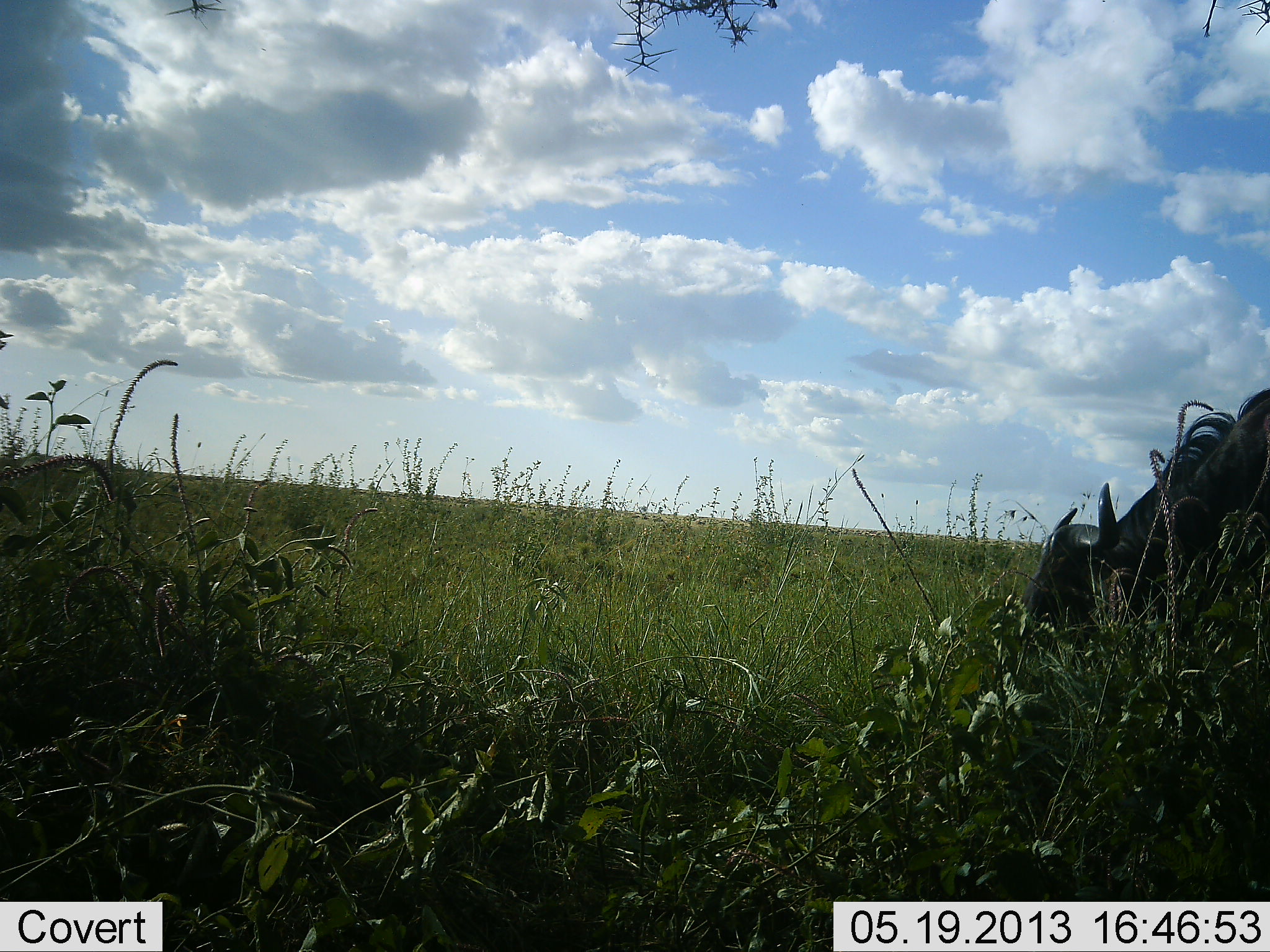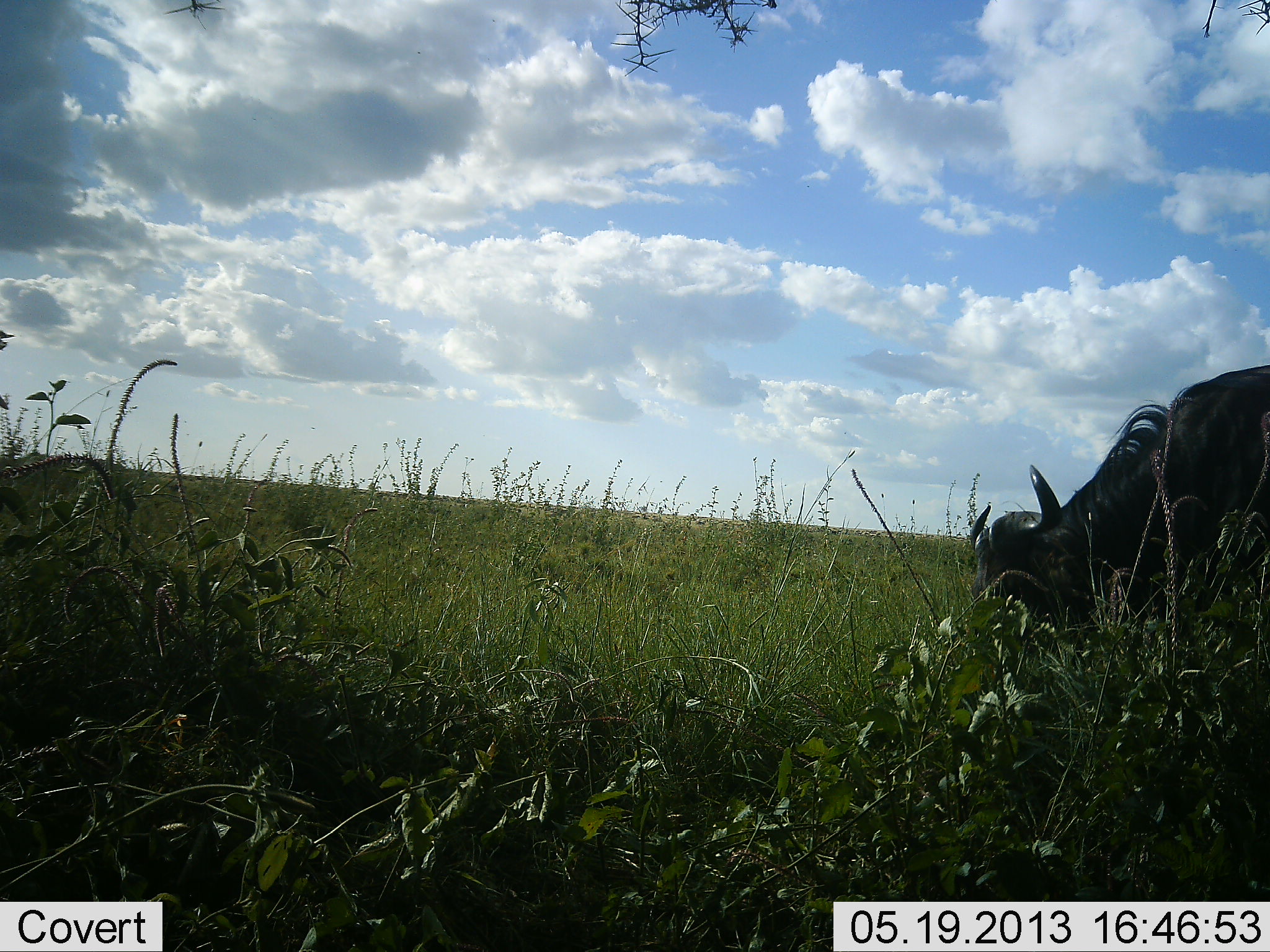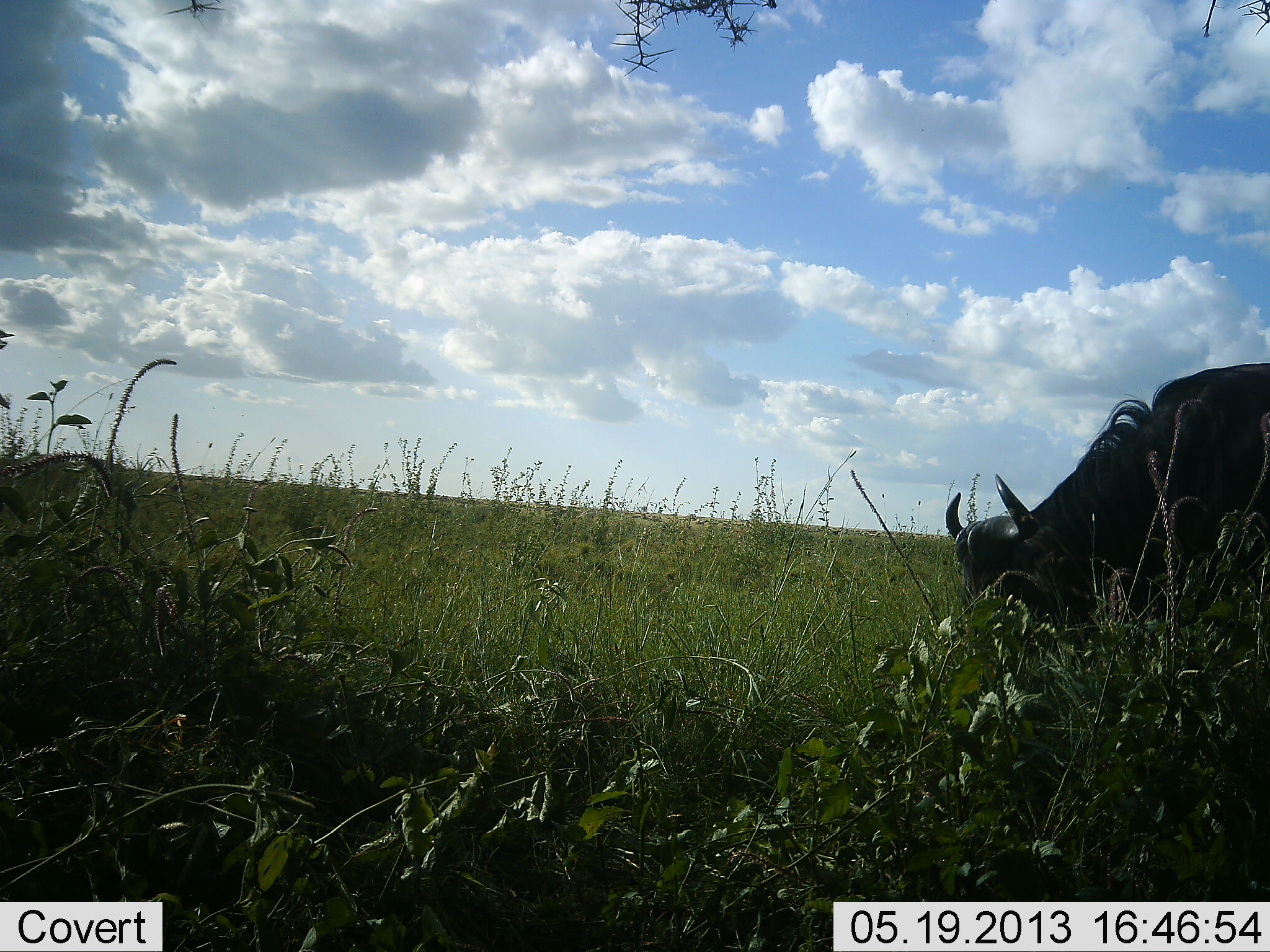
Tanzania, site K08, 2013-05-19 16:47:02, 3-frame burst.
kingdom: Animalia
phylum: Chordata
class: Mammalia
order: Artiodactyla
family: Bovidae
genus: Connochaetes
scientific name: Connochaetes taurinus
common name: blue wildebeest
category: wildebeest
Wildebeest (blue wildebeest) (Connochaetes taurinus), count 1. Behavior (volunteer vote fractions): standing 13%, resting 0%, moving 13%, interacting 0%. Young present (vote fraction): 0%. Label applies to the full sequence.